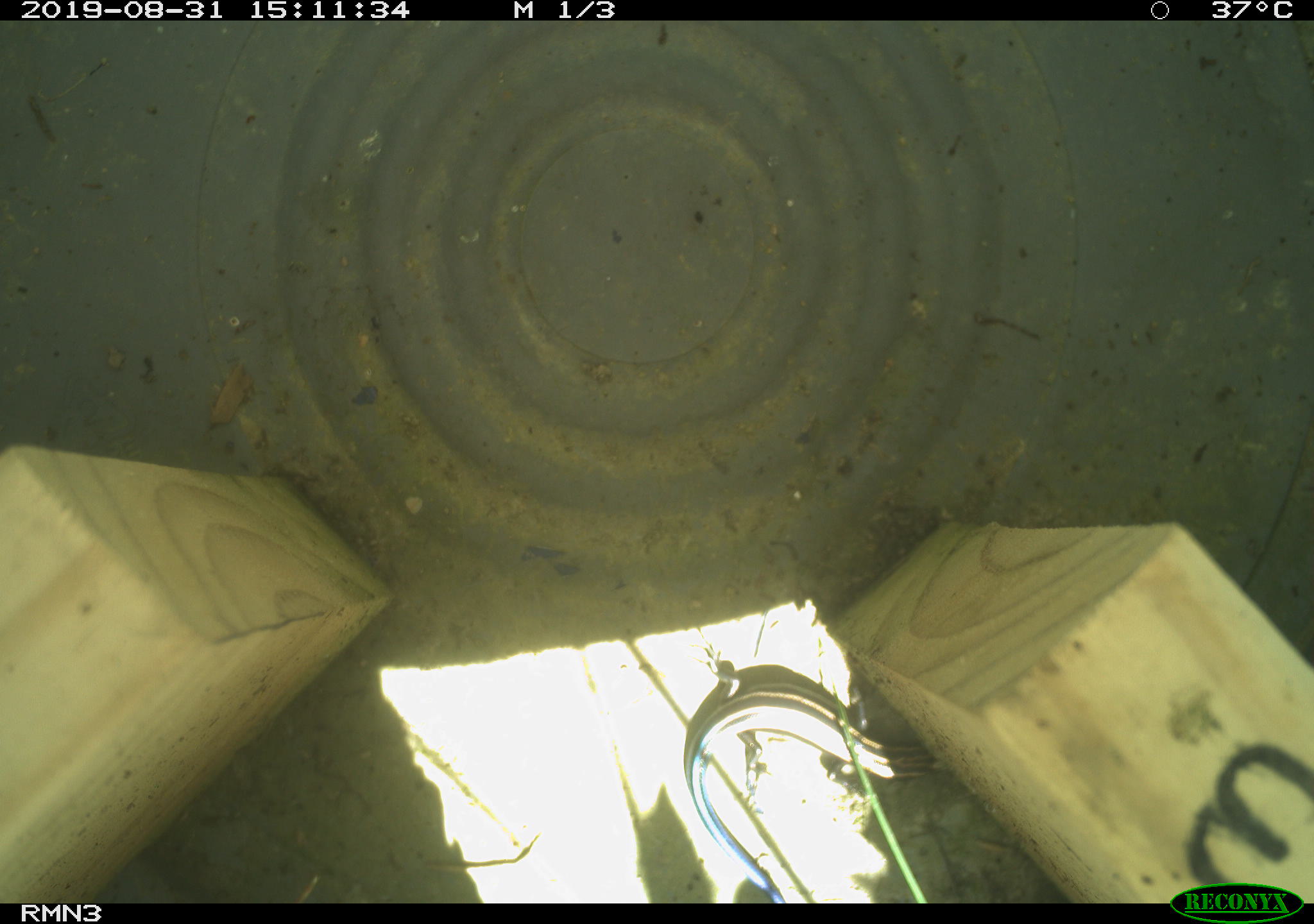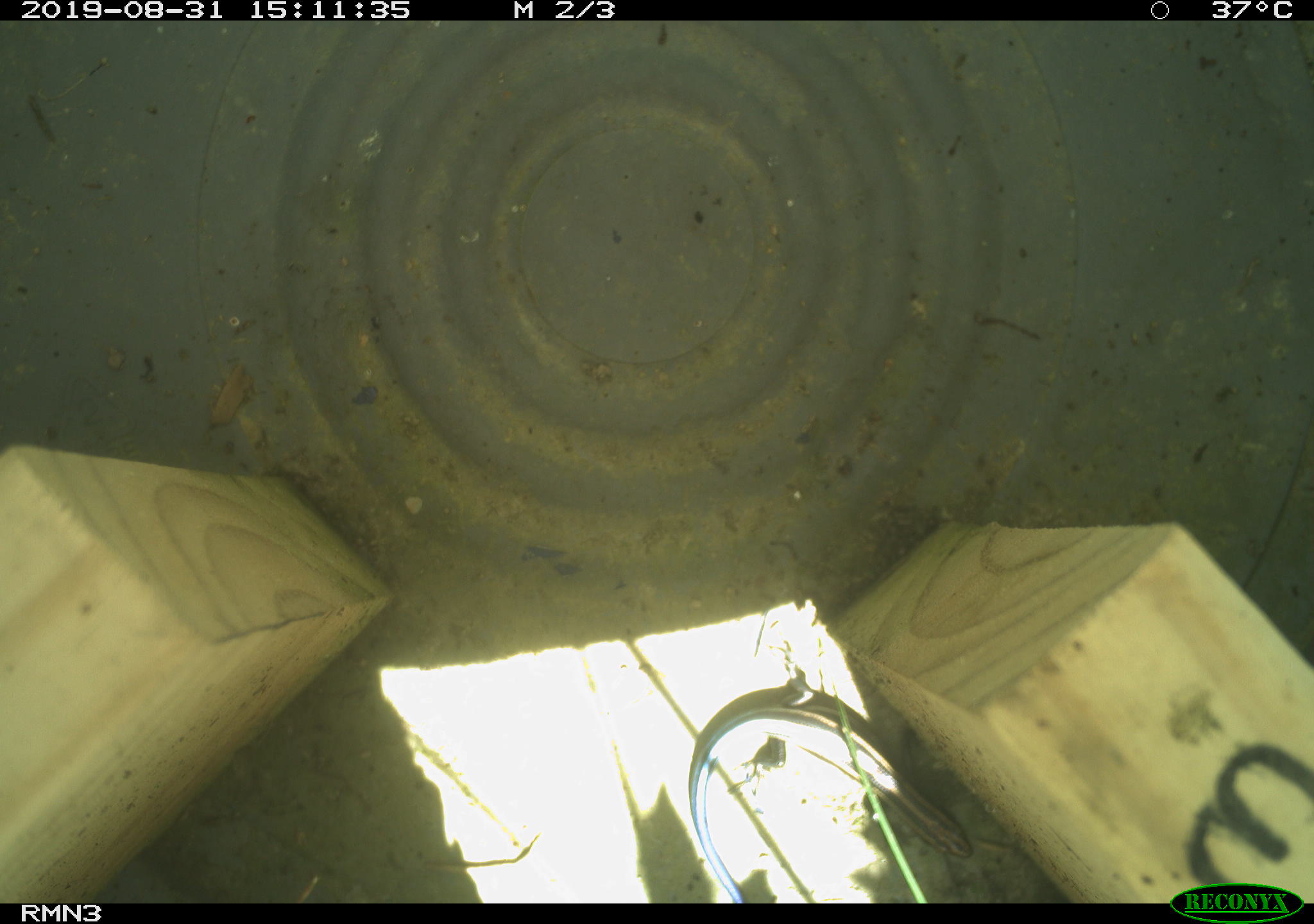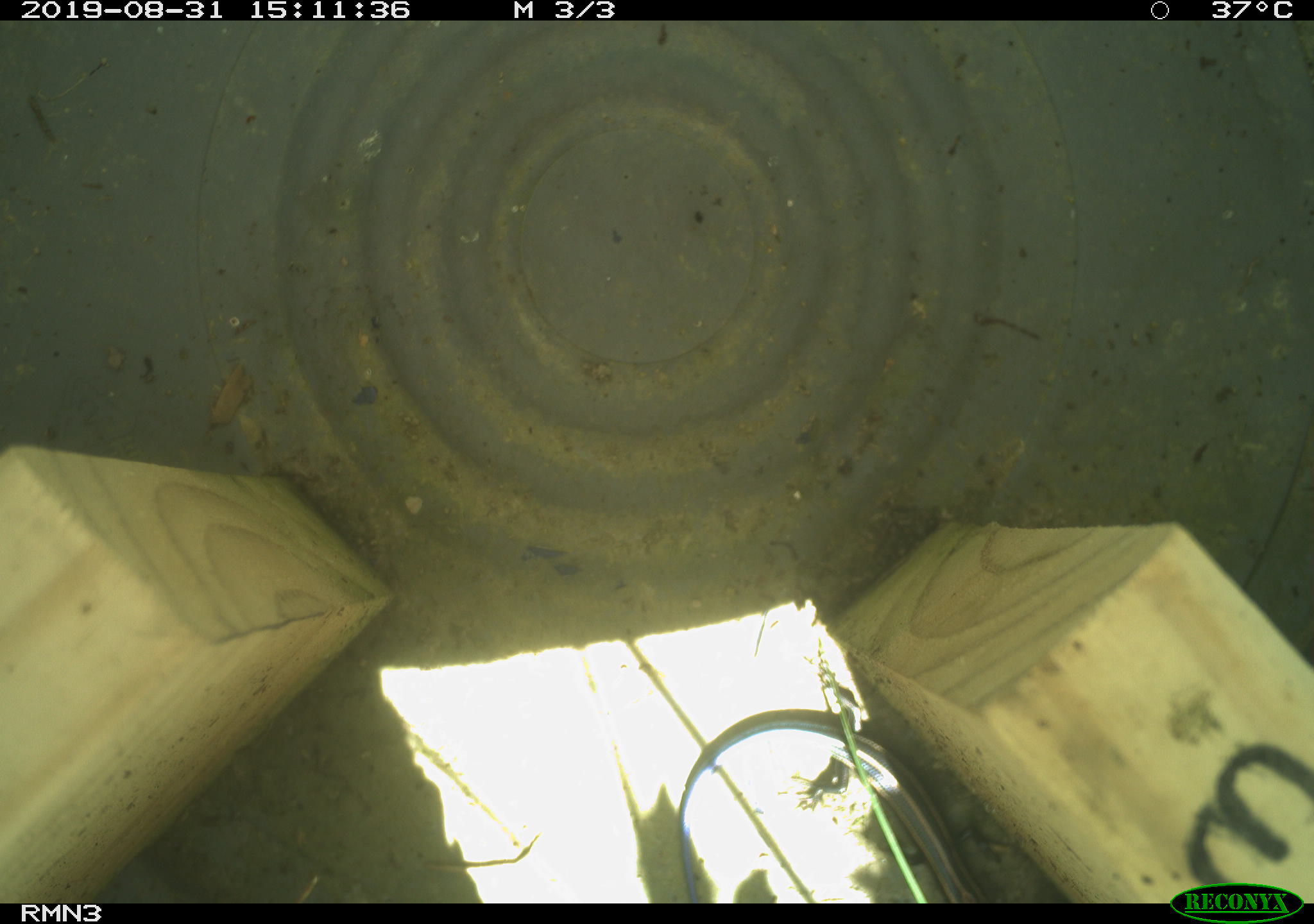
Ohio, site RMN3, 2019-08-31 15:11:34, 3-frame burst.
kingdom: Animalia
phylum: Chordata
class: Reptilia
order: Squamata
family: Scincidae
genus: Plestiodon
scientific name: Plestiodon fasciatus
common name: common five-lined skink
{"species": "common five-lined skink (Plestiodon fasciatus)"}